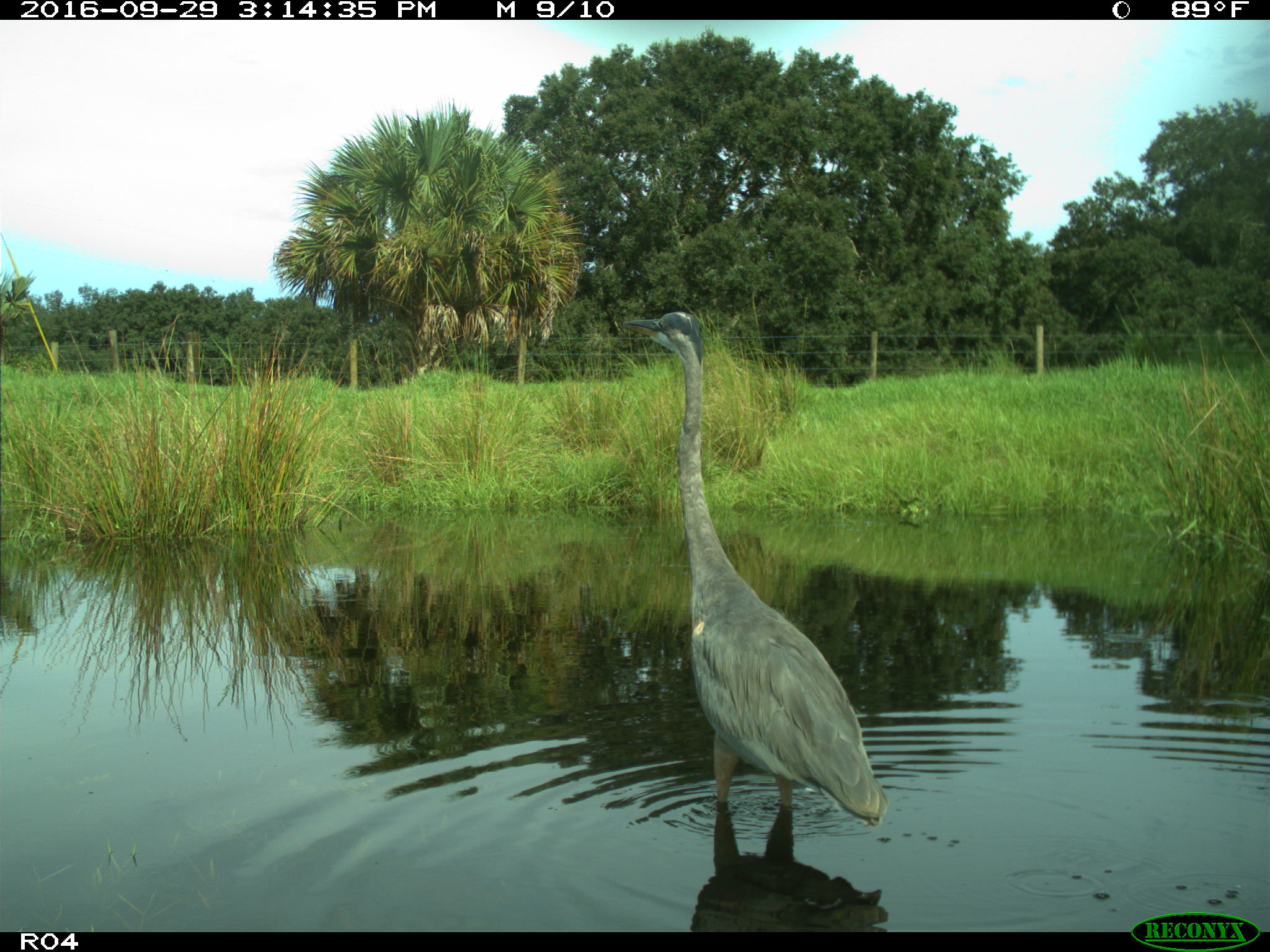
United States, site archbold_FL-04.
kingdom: Animalia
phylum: Chordata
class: Aves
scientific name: Aves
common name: birds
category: unidentified bird